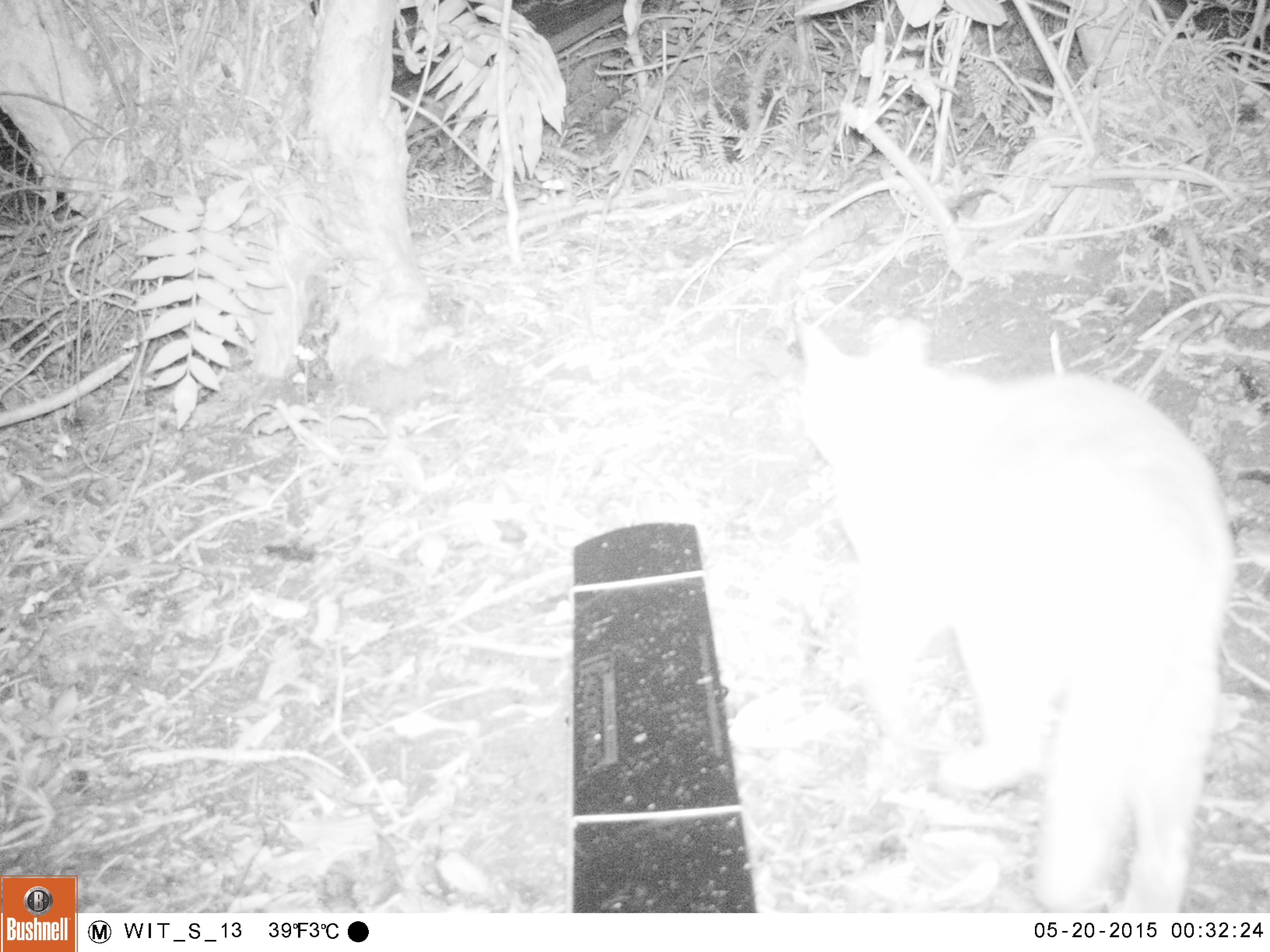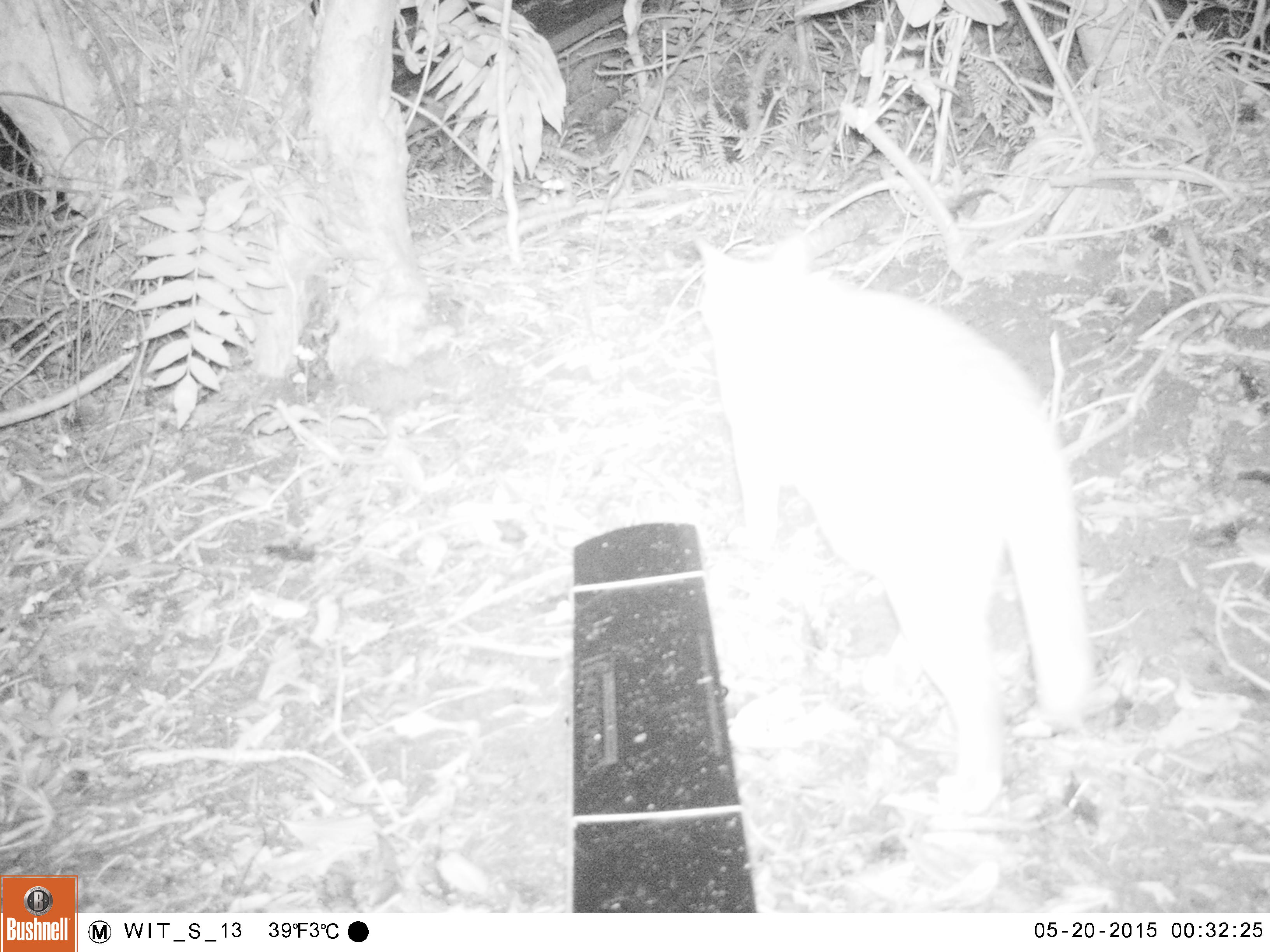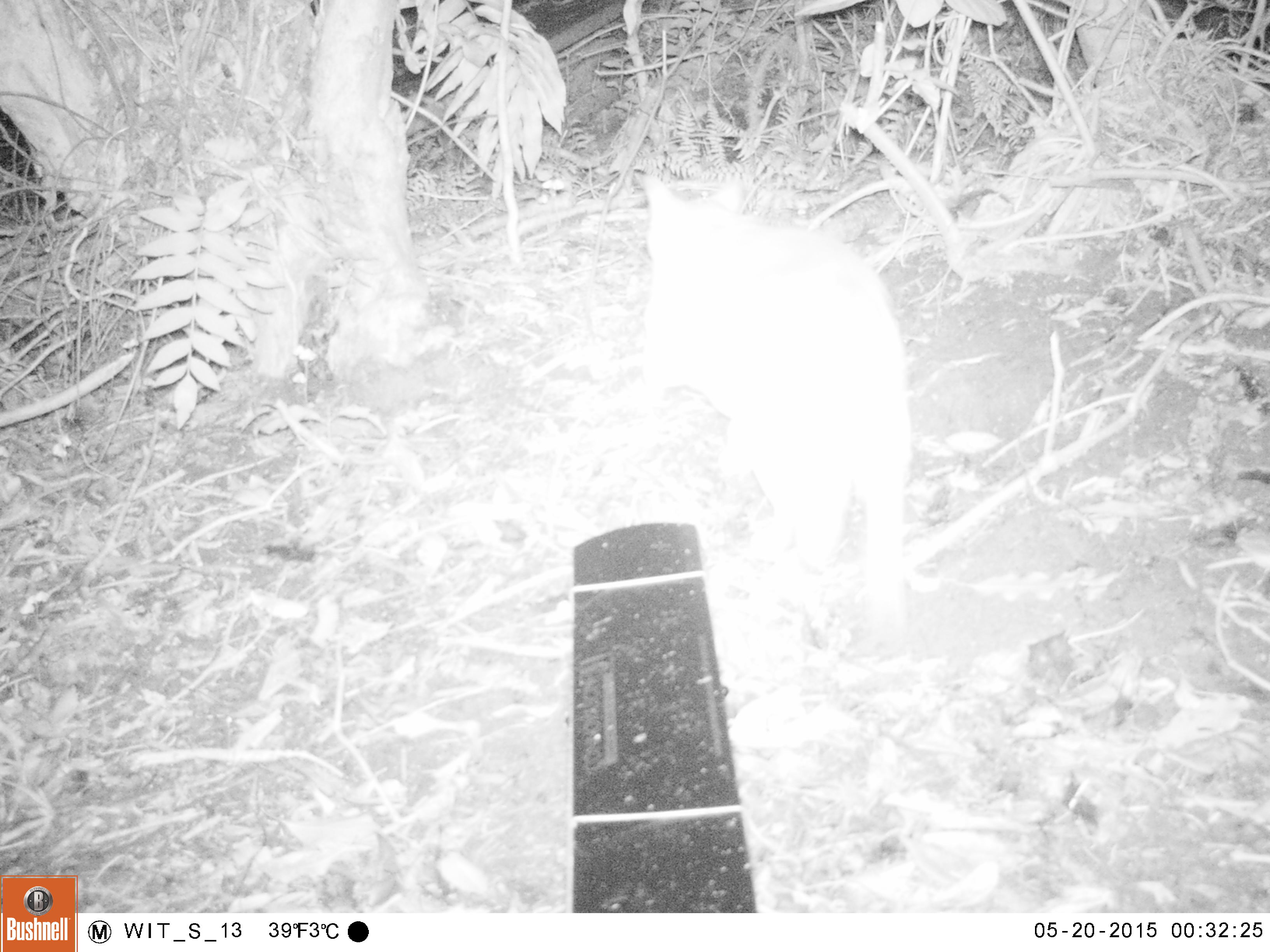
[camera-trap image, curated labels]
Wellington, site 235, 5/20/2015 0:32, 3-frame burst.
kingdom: Animalia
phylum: Chordata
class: Mammalia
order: Carnivora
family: Felidae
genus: Felis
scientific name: Felis catus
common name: cat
Cat (Felis catus).